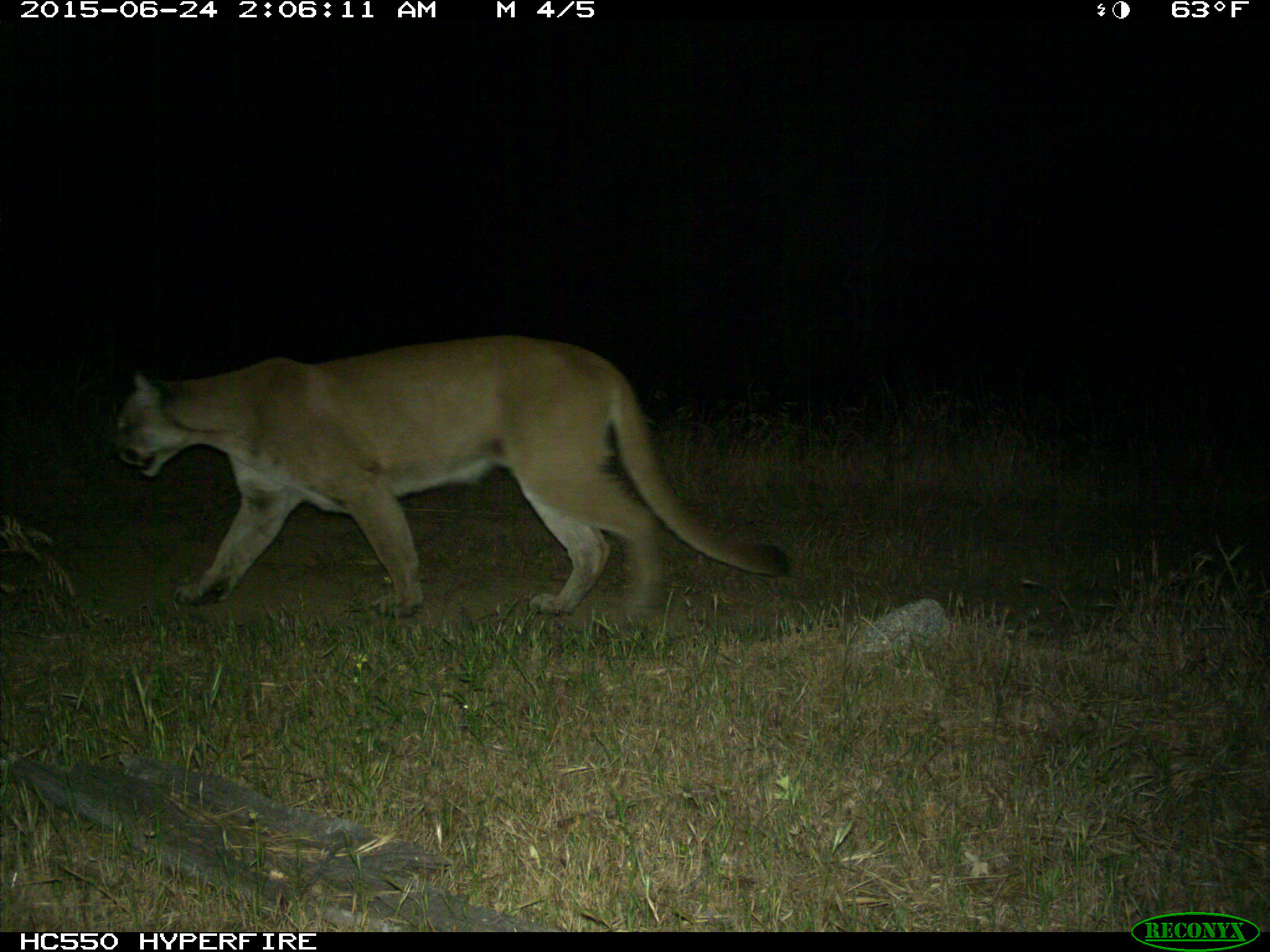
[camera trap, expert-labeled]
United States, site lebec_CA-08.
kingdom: Animalia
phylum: Chordata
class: Mammalia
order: Carnivora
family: Felidae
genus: Puma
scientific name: Puma concolor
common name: mountain lion